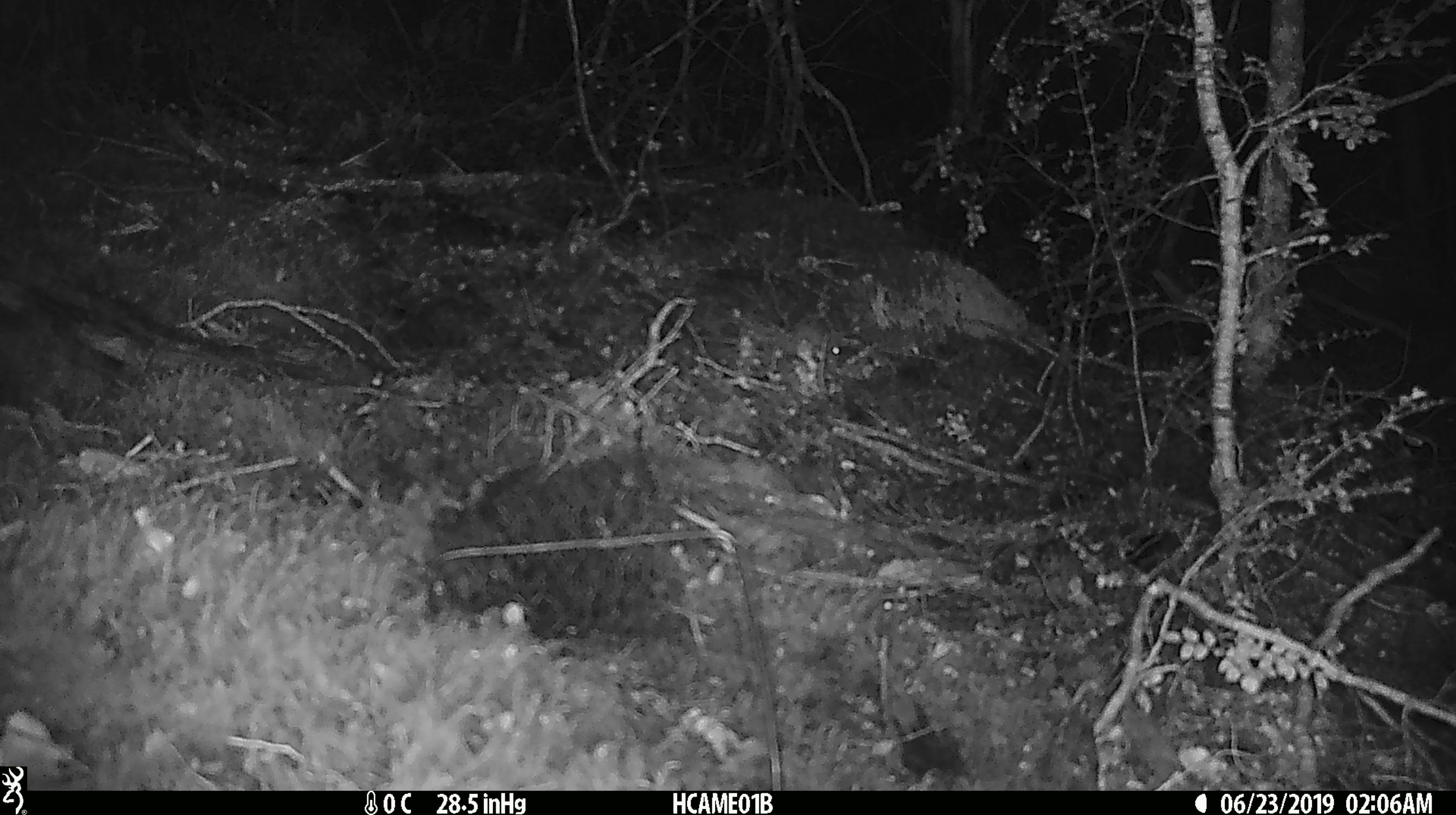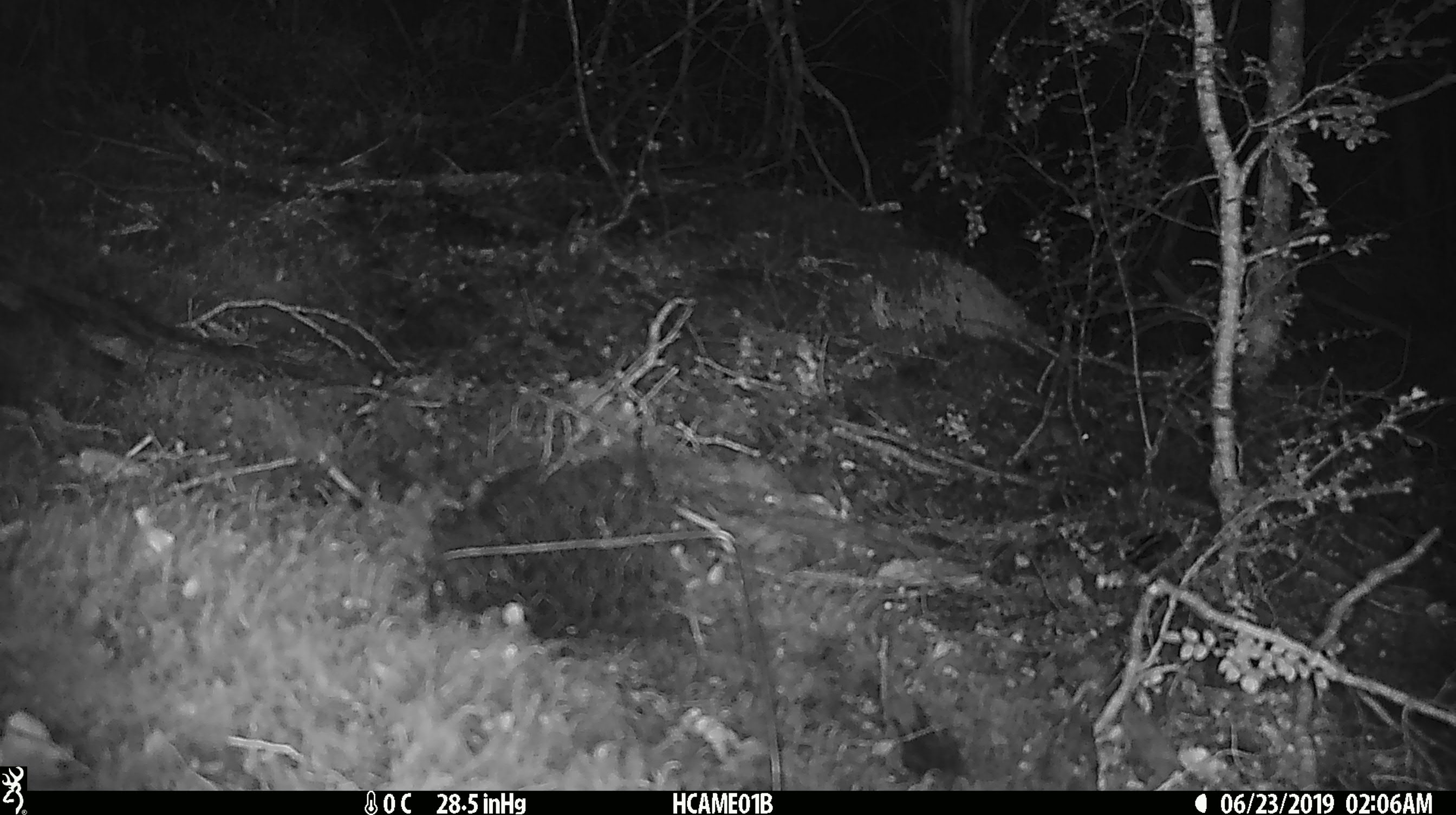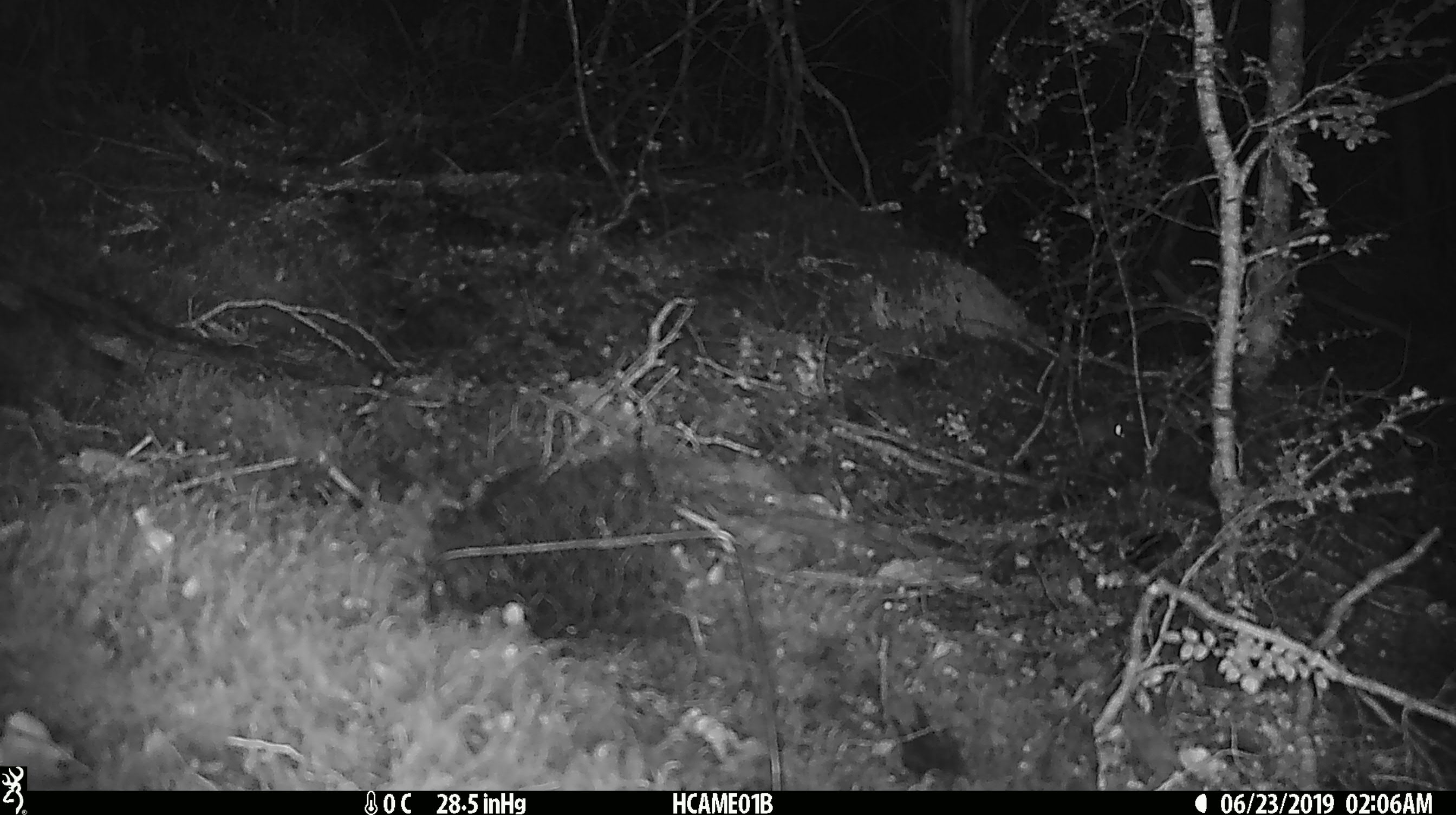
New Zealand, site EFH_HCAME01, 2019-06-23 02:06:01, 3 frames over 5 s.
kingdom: Animalia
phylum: Chordata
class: Mammalia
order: Rodentia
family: Muridae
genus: Mus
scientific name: Mus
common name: mouse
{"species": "mouse (Mus)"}